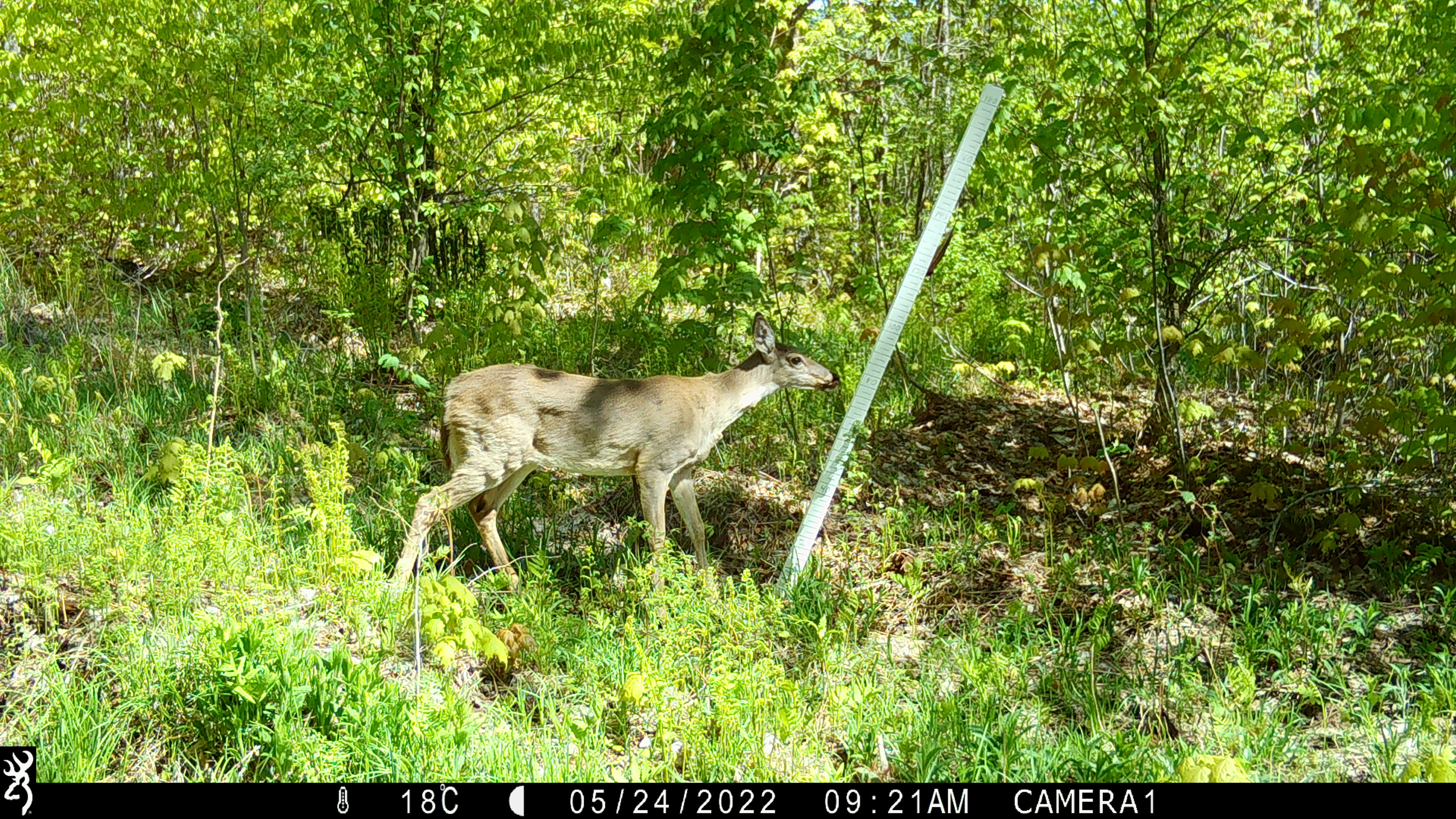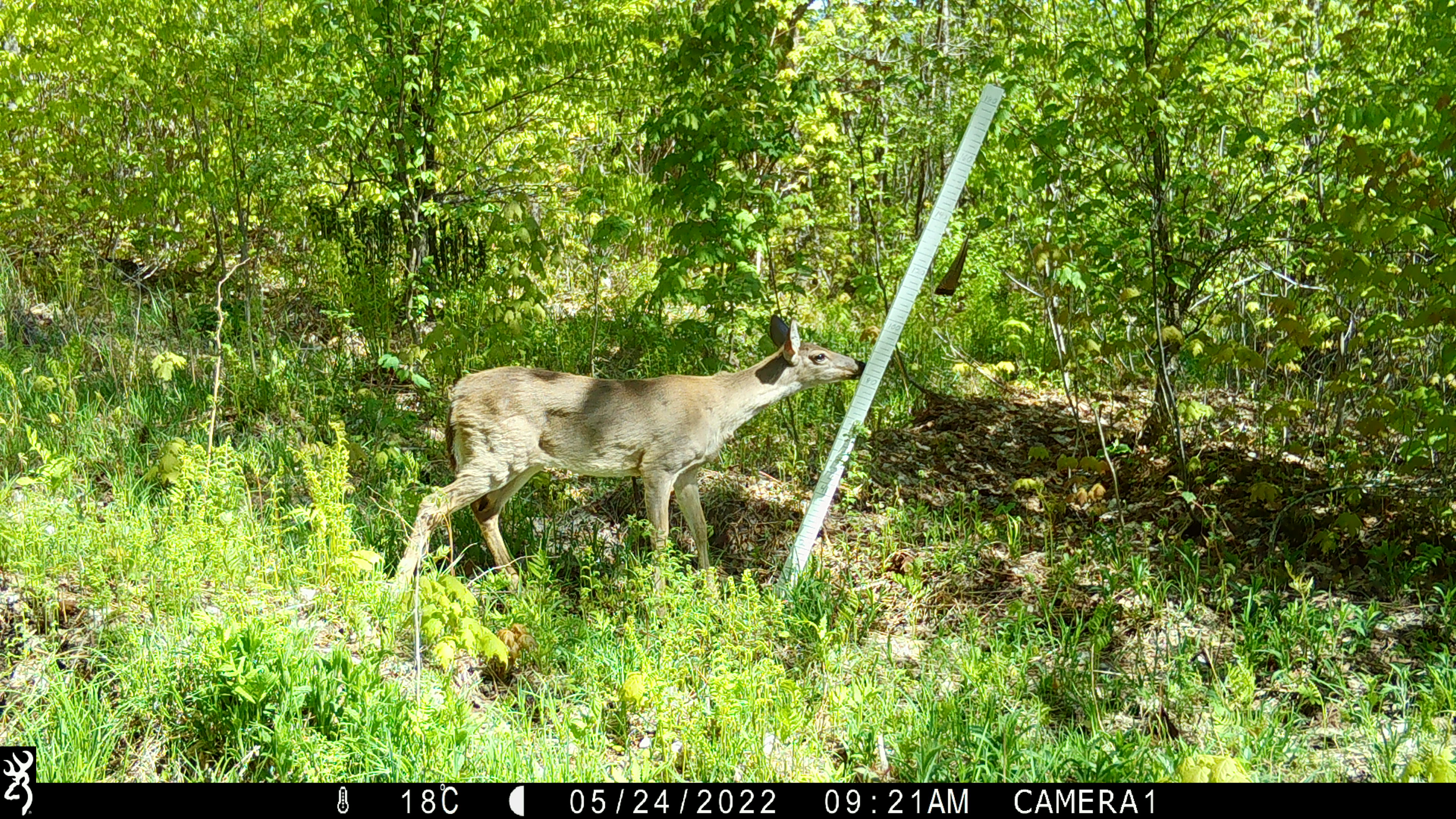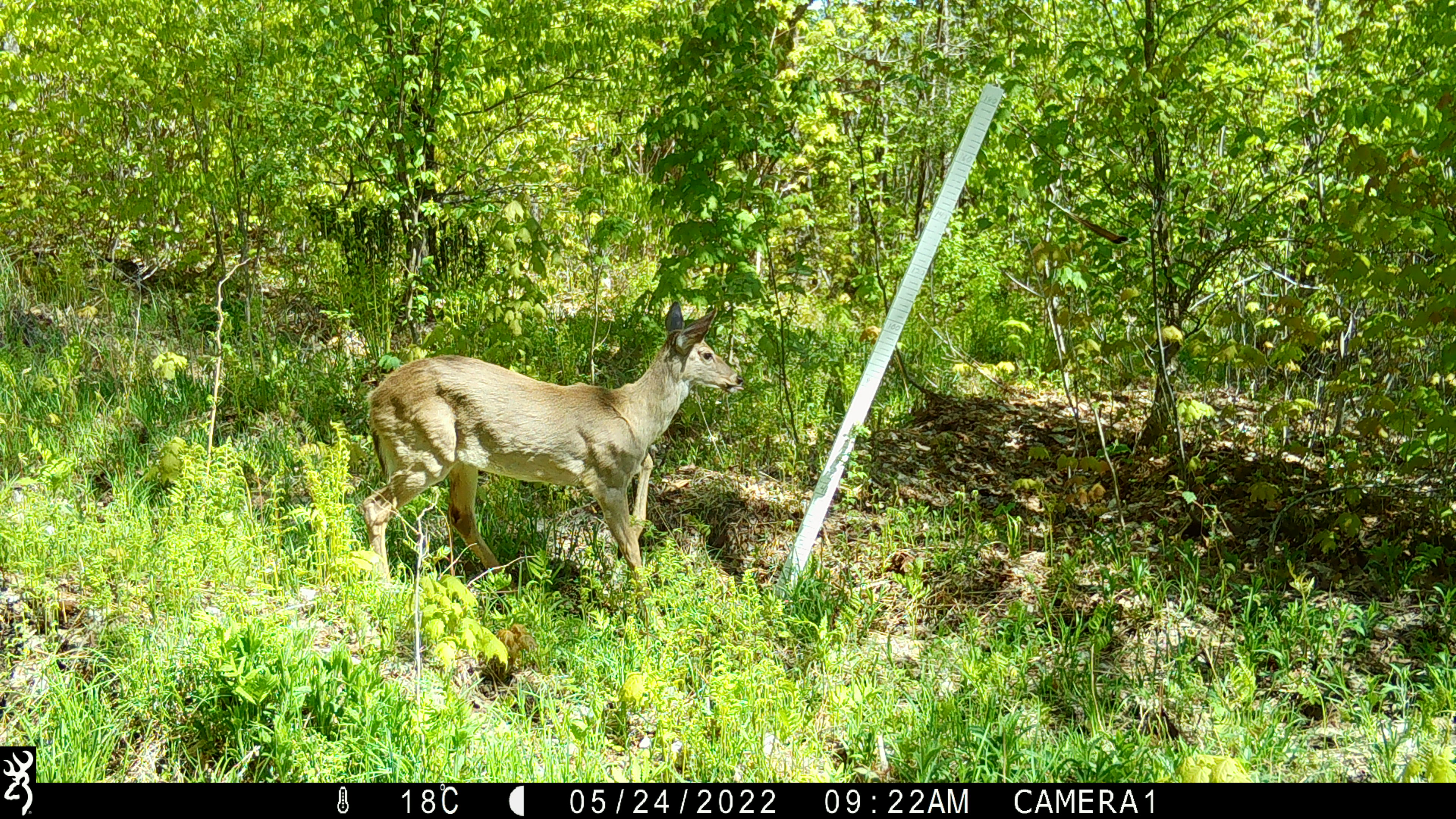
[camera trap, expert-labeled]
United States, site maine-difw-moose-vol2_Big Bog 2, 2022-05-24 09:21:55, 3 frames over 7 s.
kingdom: Animalia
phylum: Chordata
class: Mammalia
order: Artiodactyla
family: Cervidae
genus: Odocoileus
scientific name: Odocoileus virginianus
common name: white-tailed deer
White-tailed deer (Odocoileus virginianus).